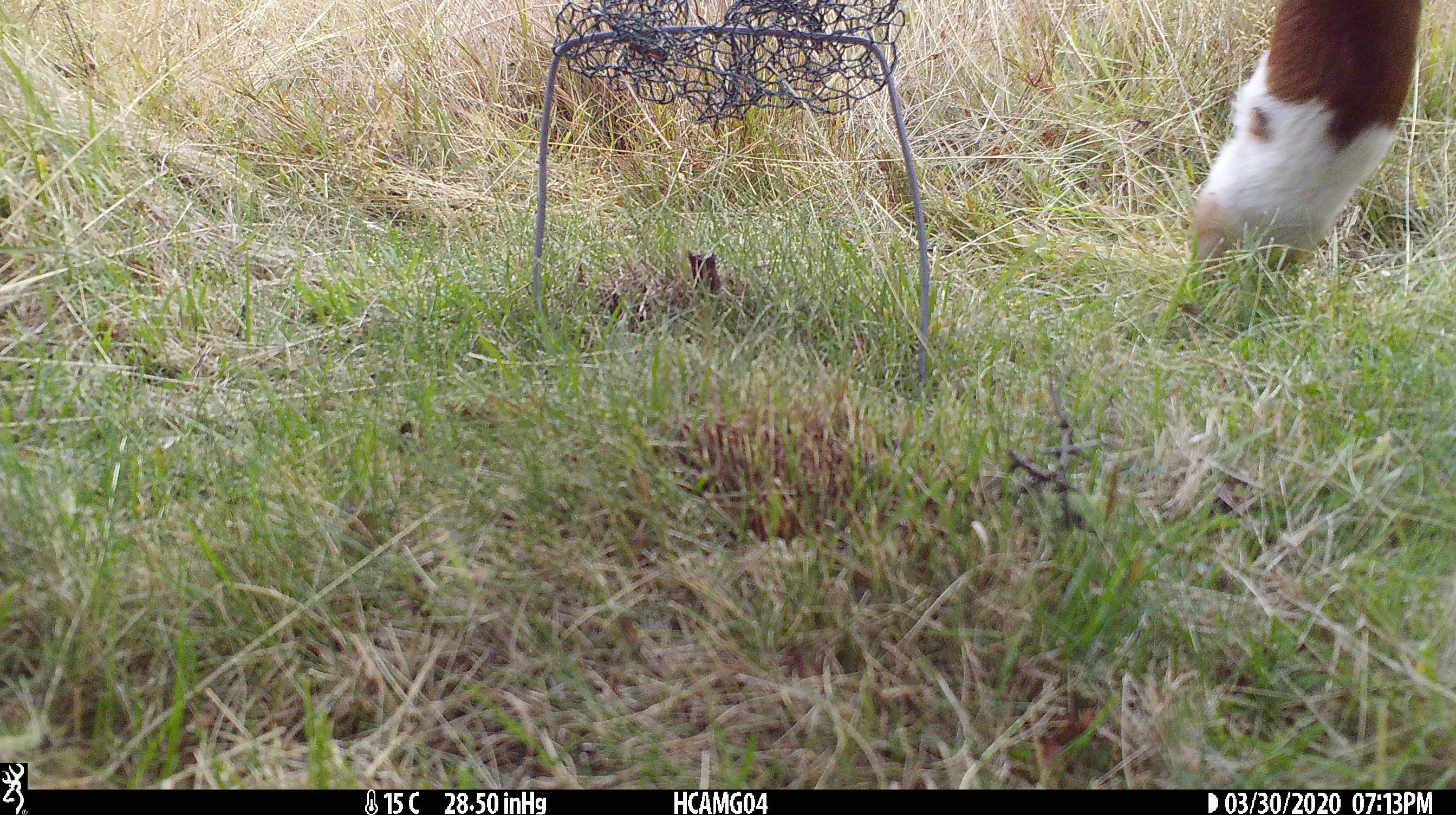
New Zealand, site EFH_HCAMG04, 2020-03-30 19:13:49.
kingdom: Animalia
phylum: Chordata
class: Mammalia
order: Artiodactyla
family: Bovidae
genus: Bos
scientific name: Bos taurus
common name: domestic cow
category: cow